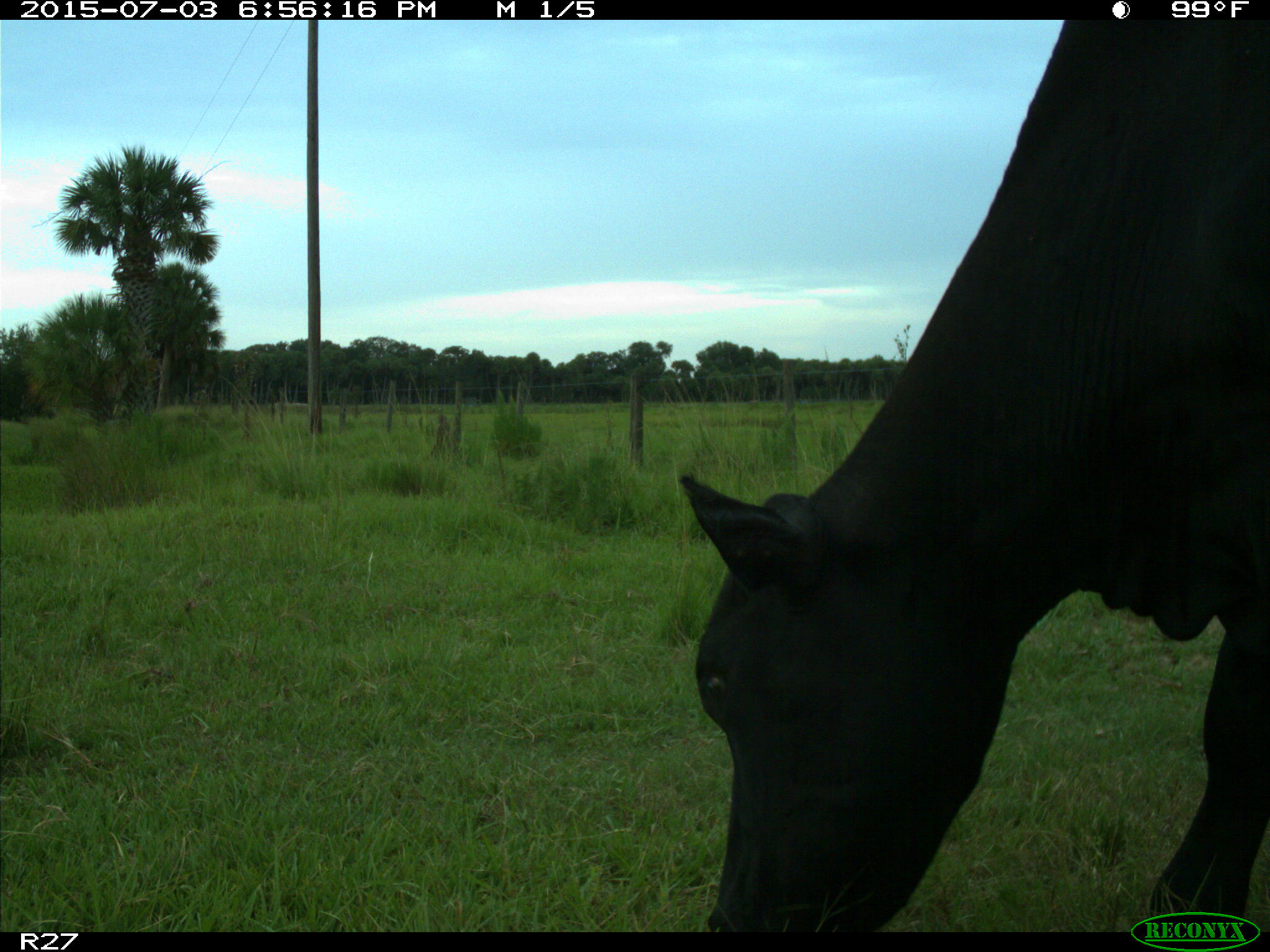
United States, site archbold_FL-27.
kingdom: Animalia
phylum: Chordata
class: Mammalia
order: Artiodactyla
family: Bovidae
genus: Bos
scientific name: Bos taurus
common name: domestic cow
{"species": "Bos taurus (domestic cow)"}